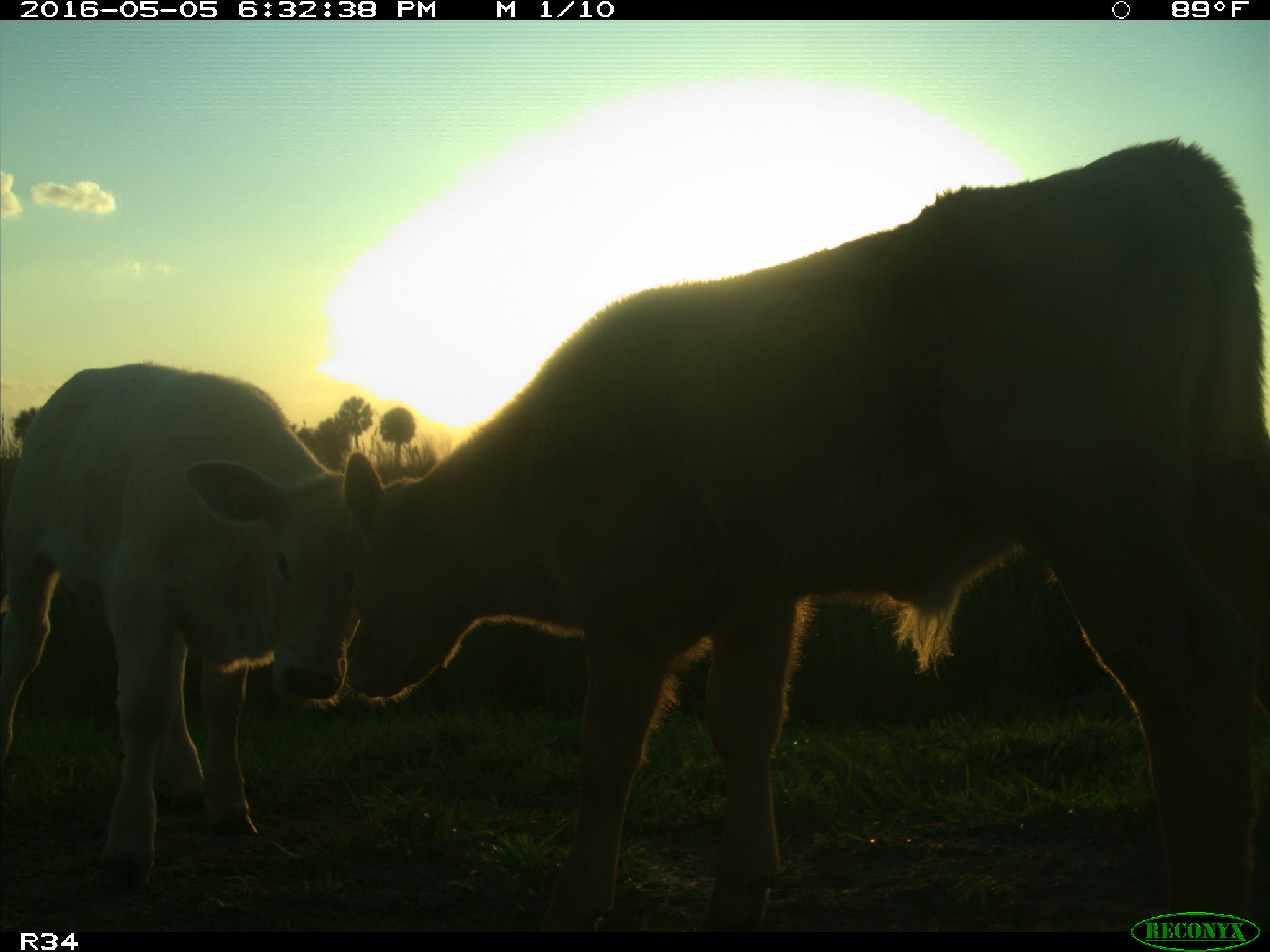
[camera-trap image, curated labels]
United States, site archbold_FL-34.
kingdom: Animalia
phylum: Chordata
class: Mammalia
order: Artiodactyla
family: Bovidae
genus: Bos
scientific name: Bos taurus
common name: domestic cow